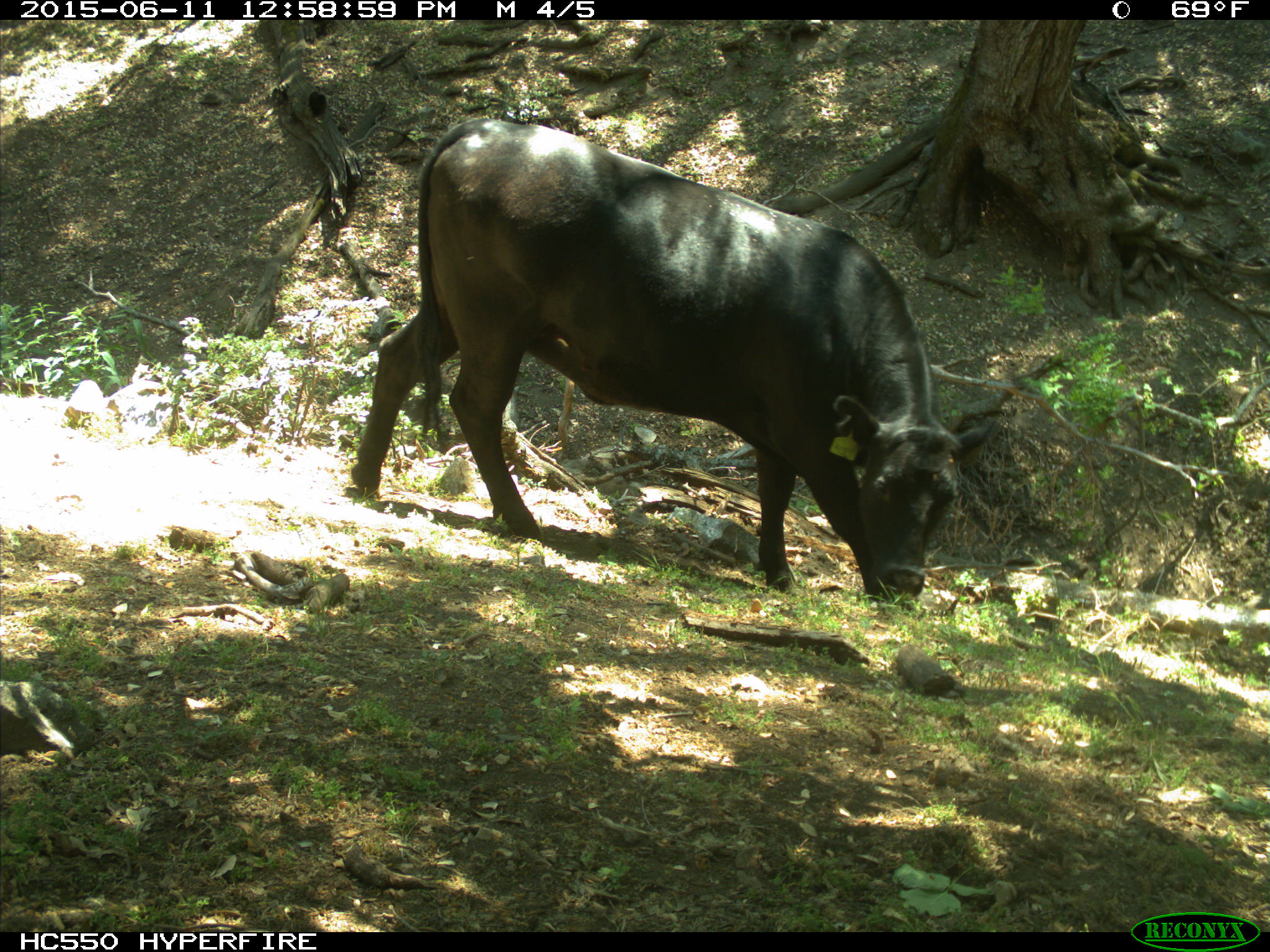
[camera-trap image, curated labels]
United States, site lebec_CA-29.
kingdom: Animalia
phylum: Chordata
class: Mammalia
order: Artiodactyla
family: Bovidae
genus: Bos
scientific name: Bos taurus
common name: domestic cow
Bos taurus (domestic cow).